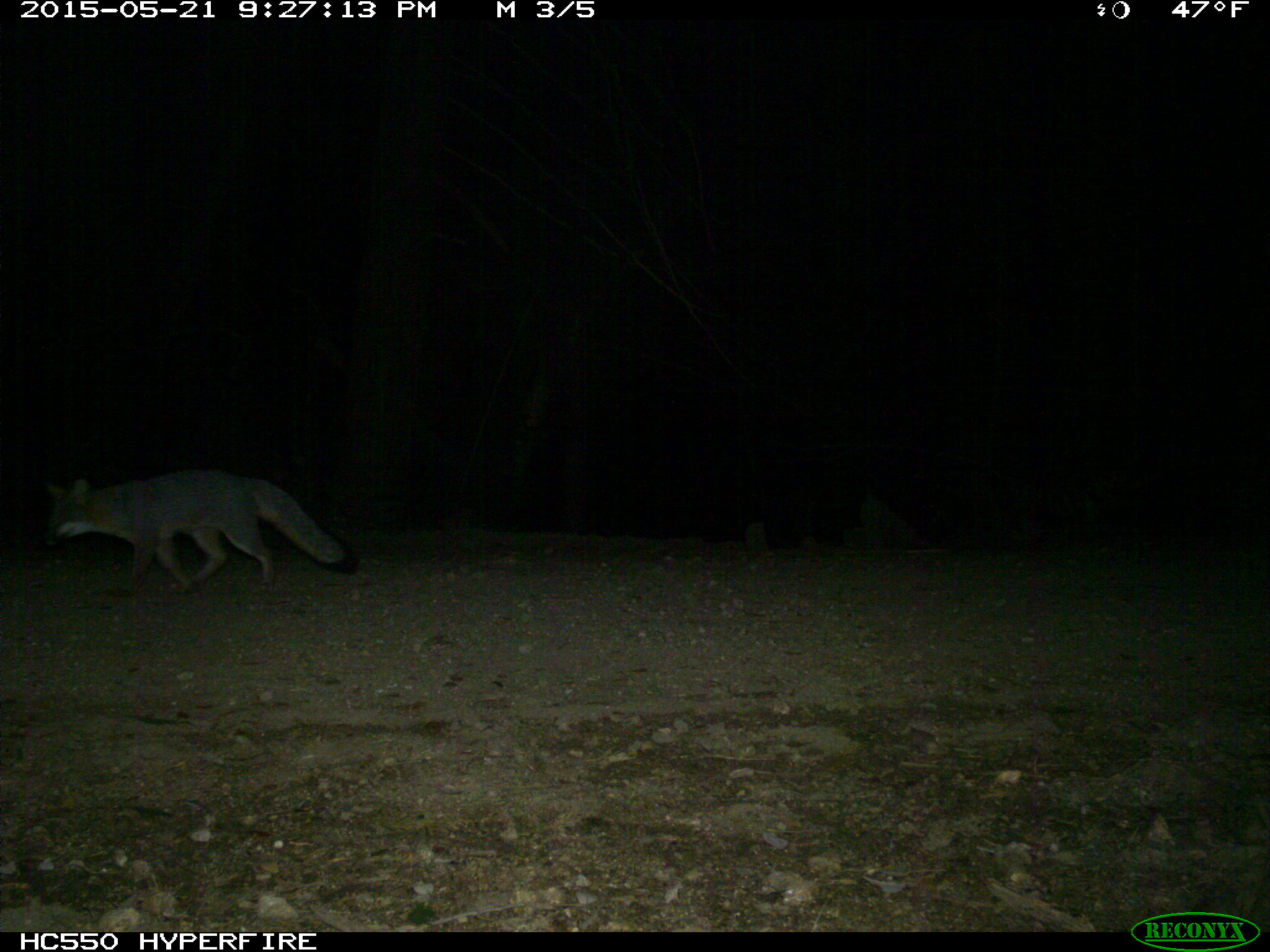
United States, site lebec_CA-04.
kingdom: Animalia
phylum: Chordata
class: Mammalia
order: Carnivora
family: Canidae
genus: Urocyon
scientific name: Urocyon cinereoargenteus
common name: gray fox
Urocyon cinereoargenteus (gray fox).